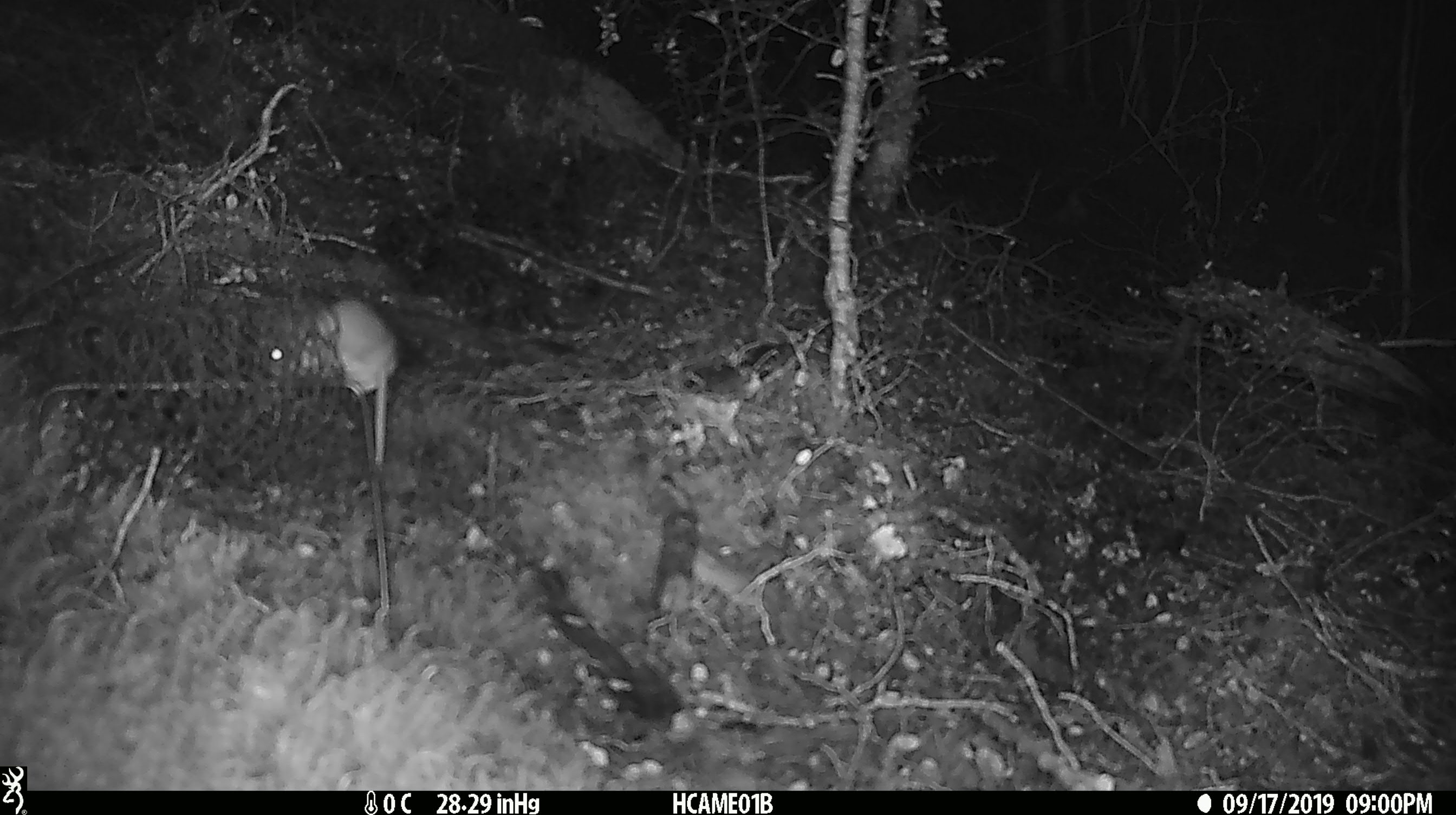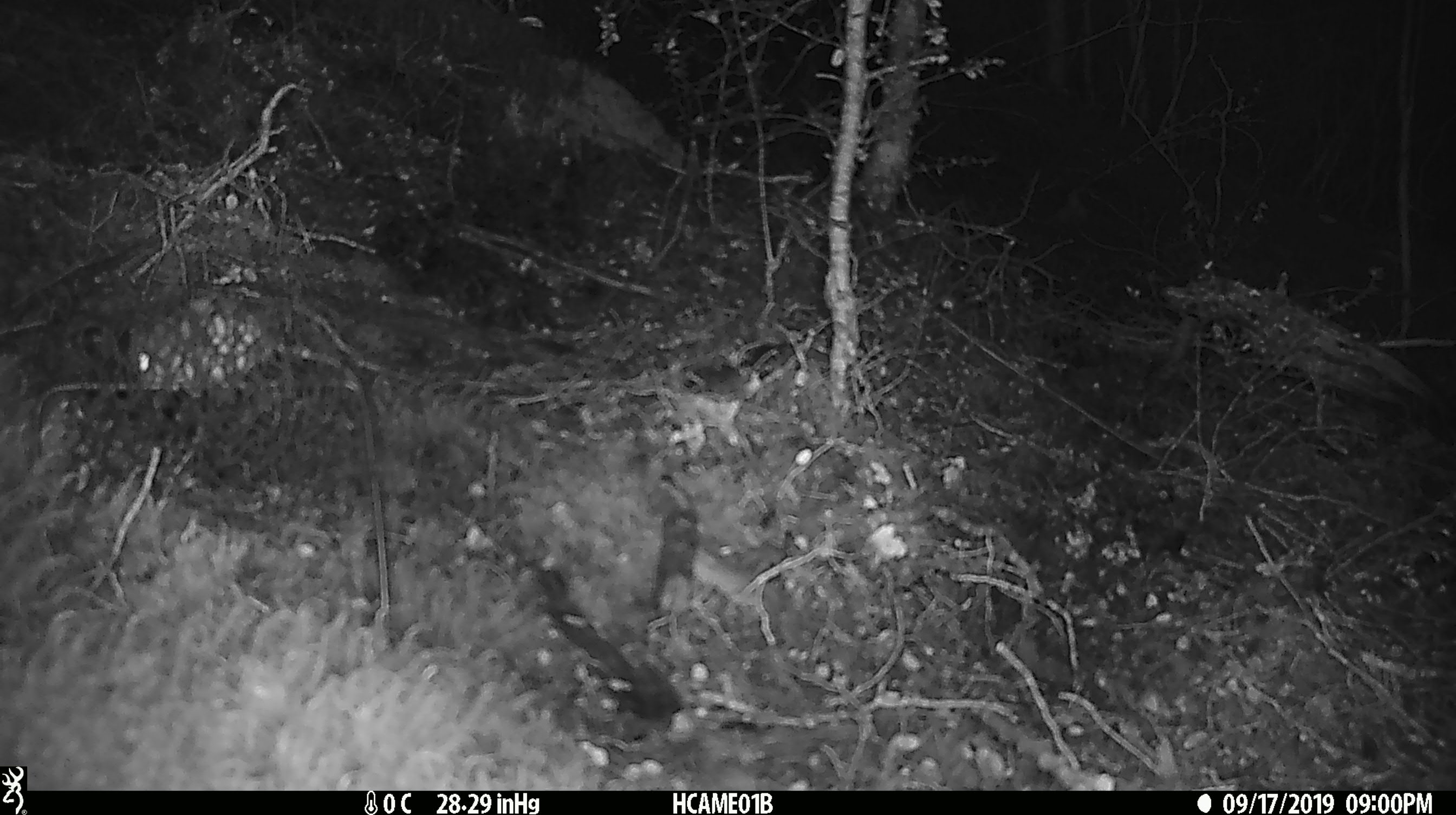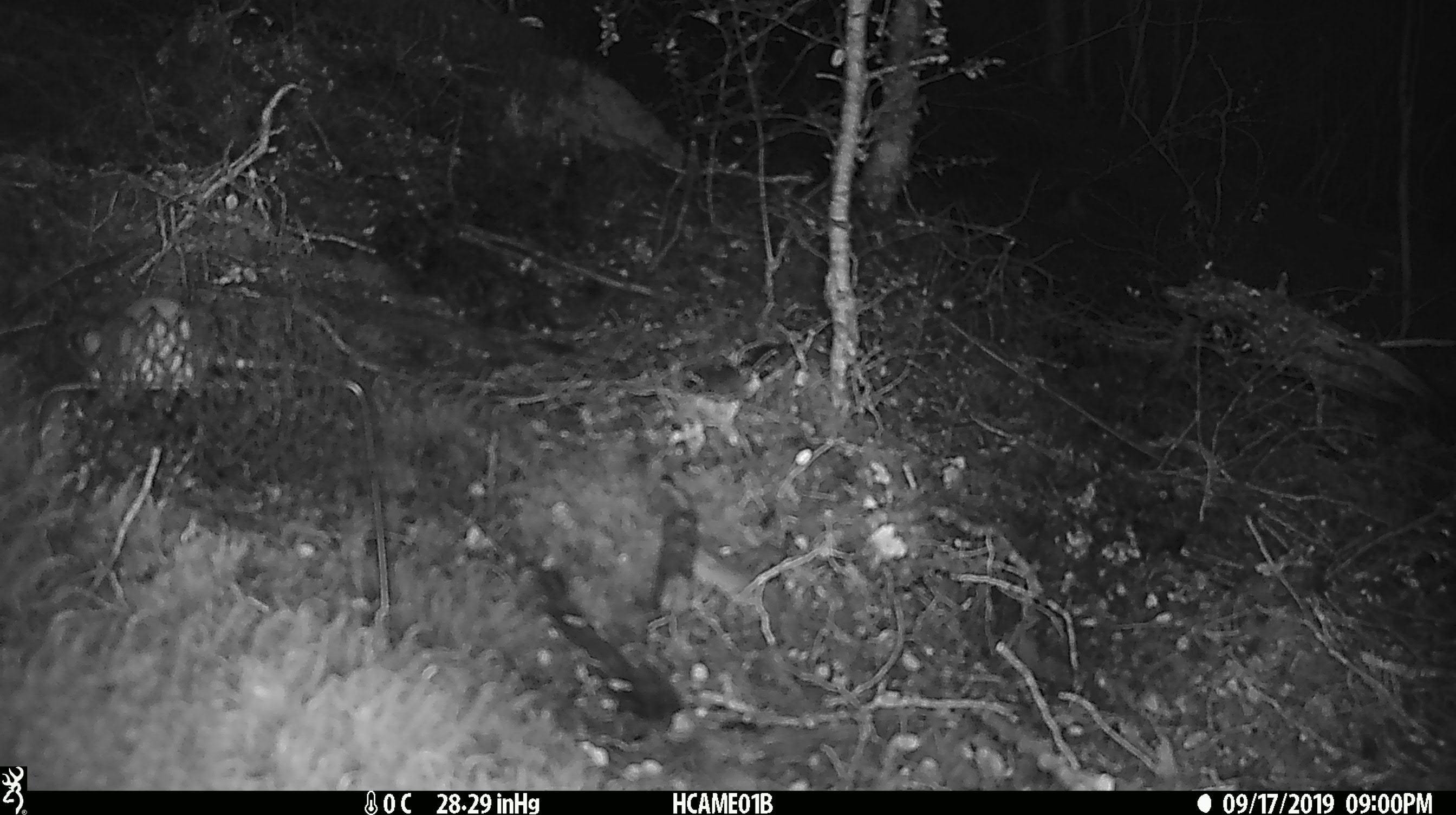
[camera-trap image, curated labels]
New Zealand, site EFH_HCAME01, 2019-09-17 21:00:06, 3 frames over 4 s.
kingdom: Animalia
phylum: Chordata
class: Mammalia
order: Rodentia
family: Muridae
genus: Mus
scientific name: Mus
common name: mouse